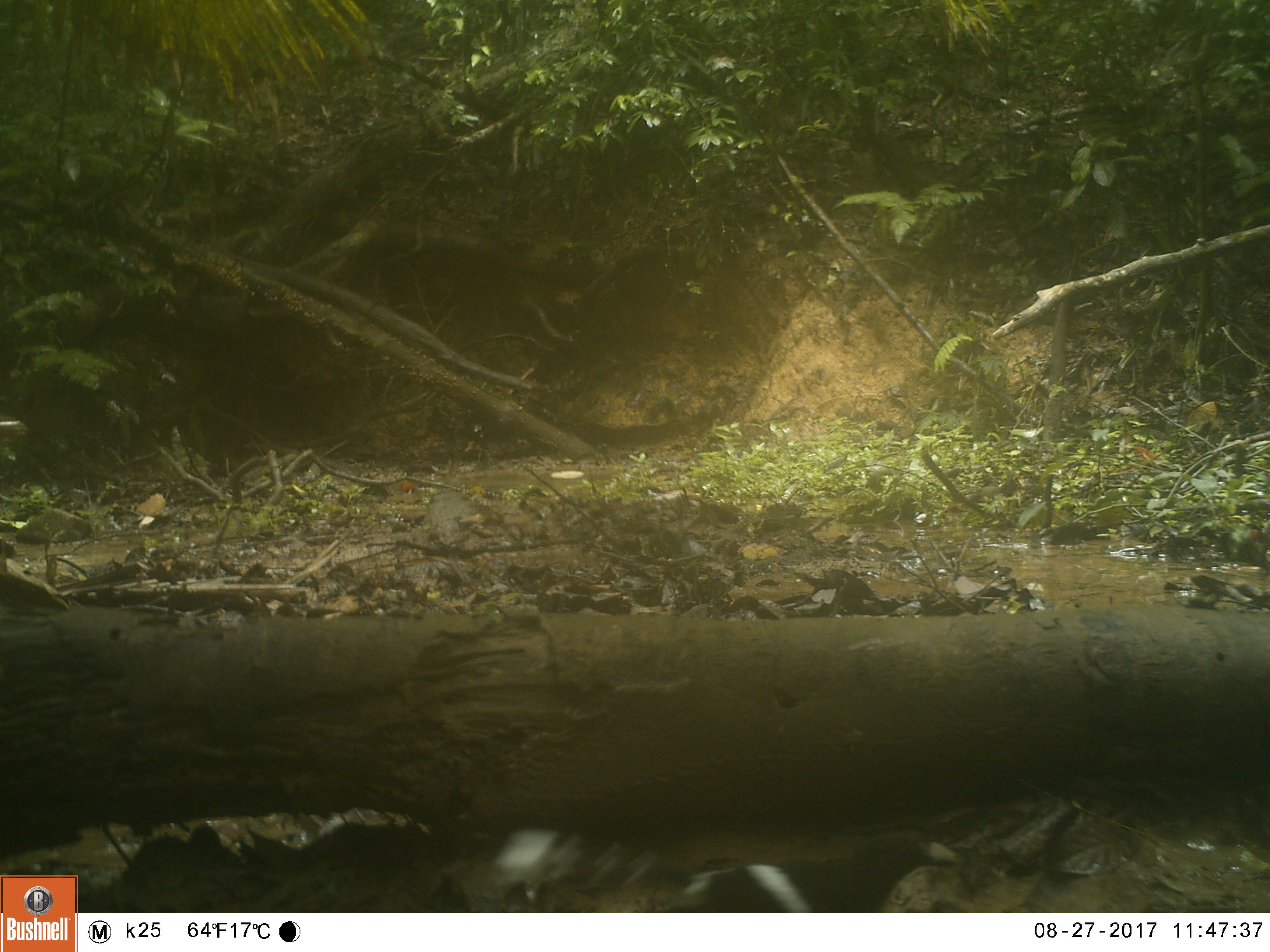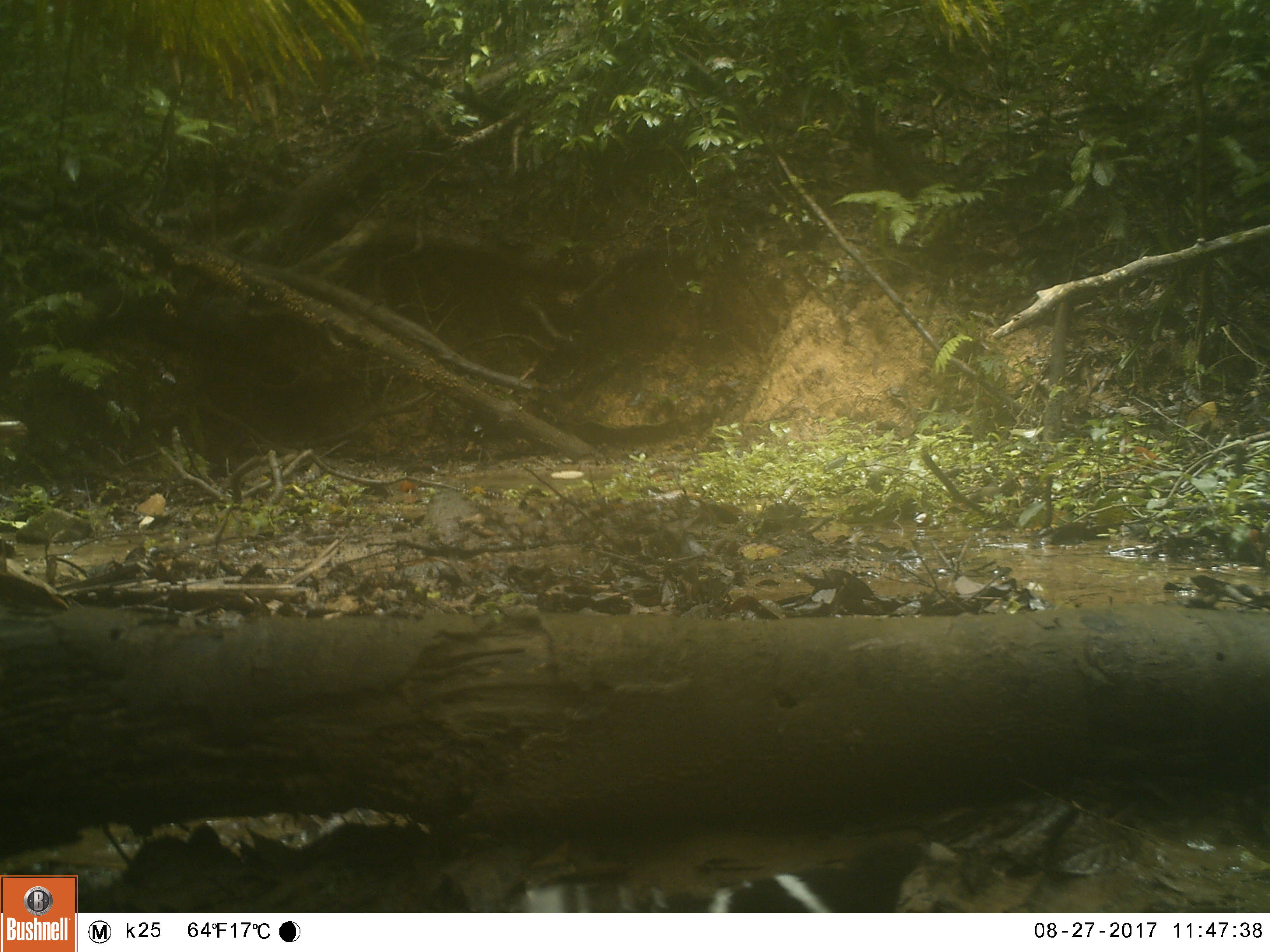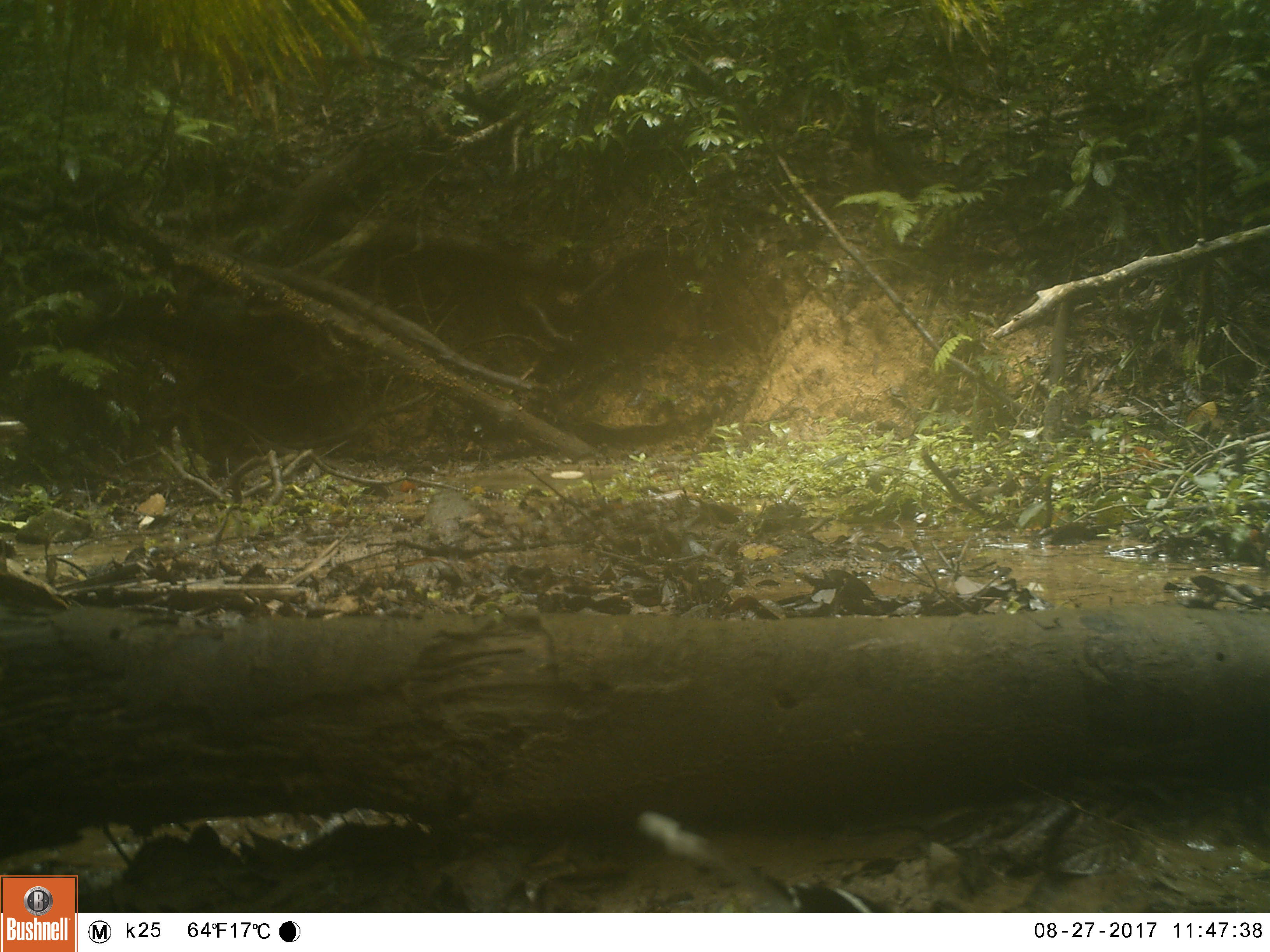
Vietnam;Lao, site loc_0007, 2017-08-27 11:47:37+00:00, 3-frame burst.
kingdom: Animalia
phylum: Chordata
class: Aves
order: Passeriformes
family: Muscicapidae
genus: Enicurus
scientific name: Enicurus leschenaulti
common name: white-crowned forktail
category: white crowned forktail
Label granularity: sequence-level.